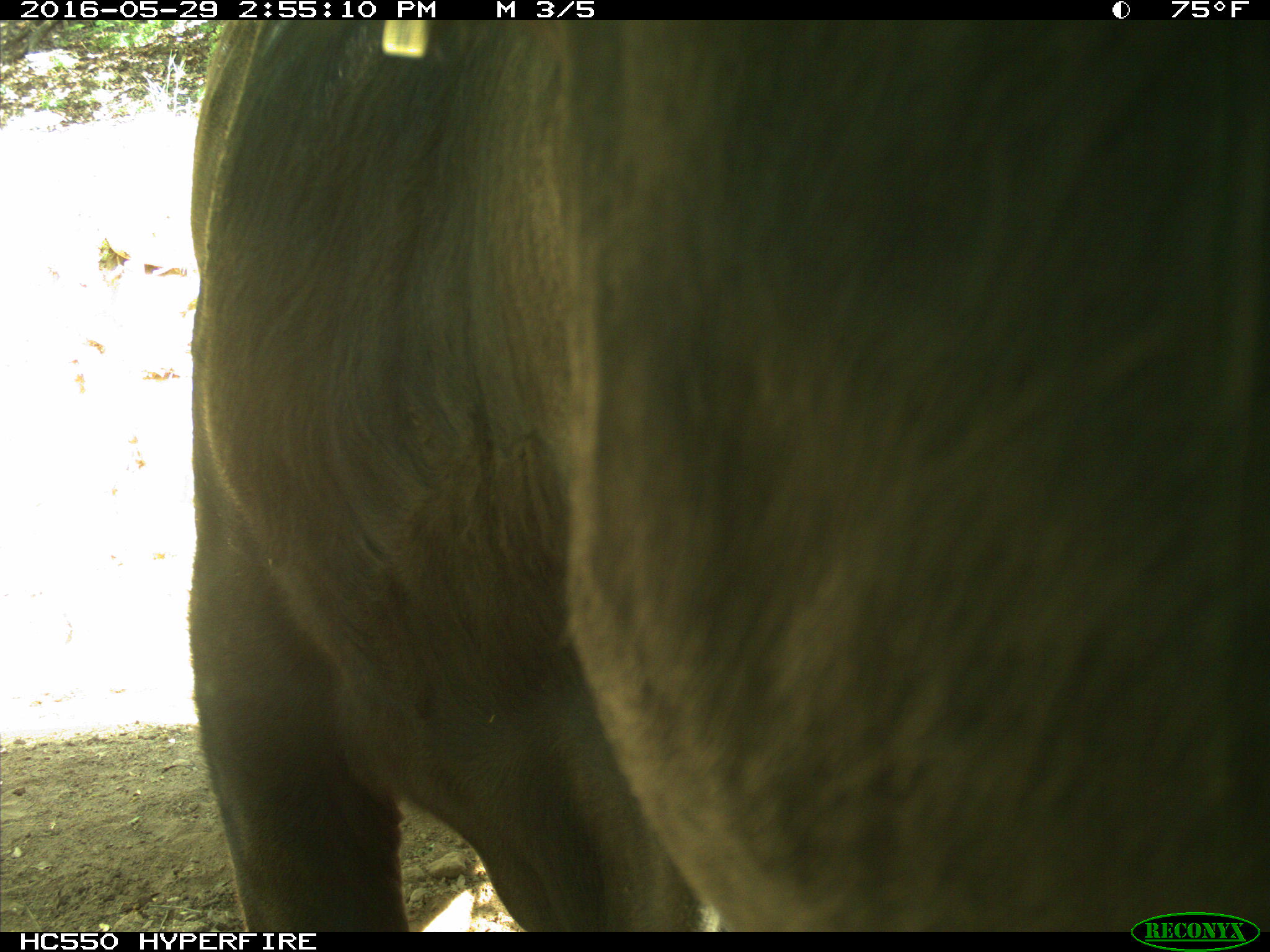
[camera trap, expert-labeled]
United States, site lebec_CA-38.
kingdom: Animalia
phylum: Chordata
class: Mammalia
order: Artiodactyla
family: Bovidae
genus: Bos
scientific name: Bos taurus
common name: domestic cow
Bos taurus (domestic cow).